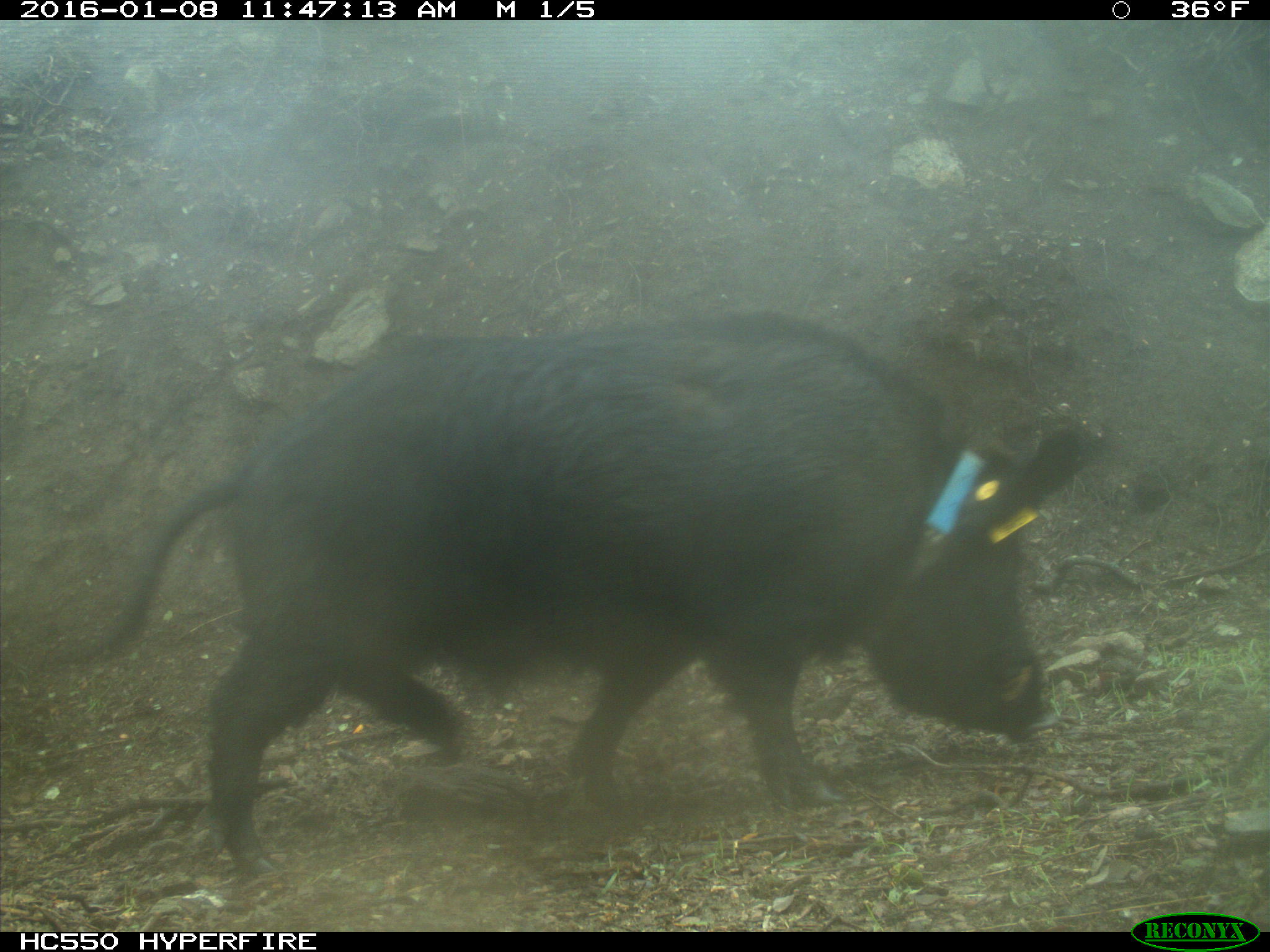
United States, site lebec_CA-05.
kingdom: Animalia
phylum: Chordata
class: Mammalia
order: Artiodactyla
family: Suidae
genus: Sus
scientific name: Sus scrofa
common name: wild boar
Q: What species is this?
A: Sus scrofa (wild boar).